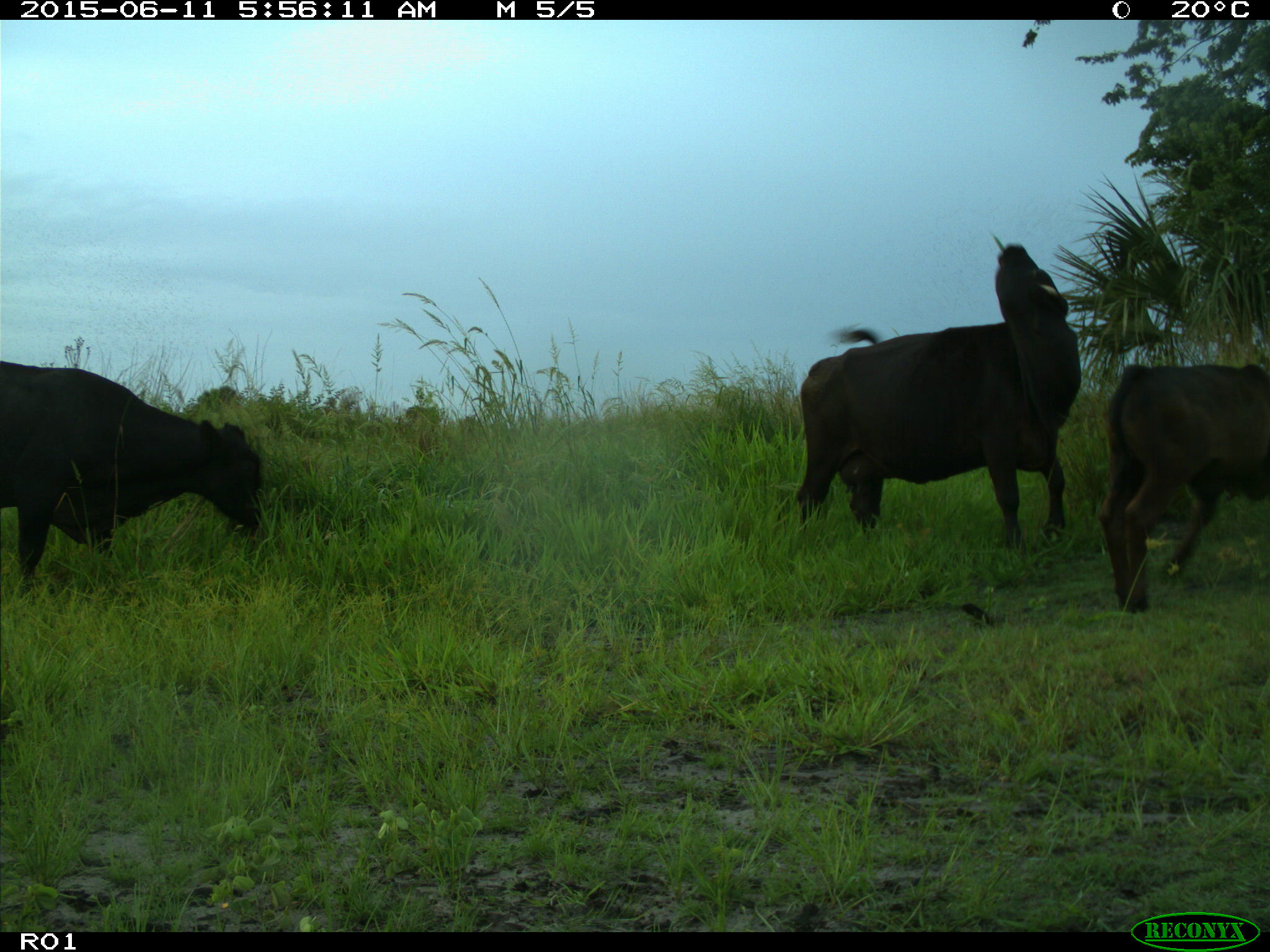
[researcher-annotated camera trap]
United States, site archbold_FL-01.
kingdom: Animalia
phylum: Chordata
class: Mammalia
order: Artiodactyla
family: Bovidae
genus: Bos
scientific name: Bos taurus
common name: domestic cow